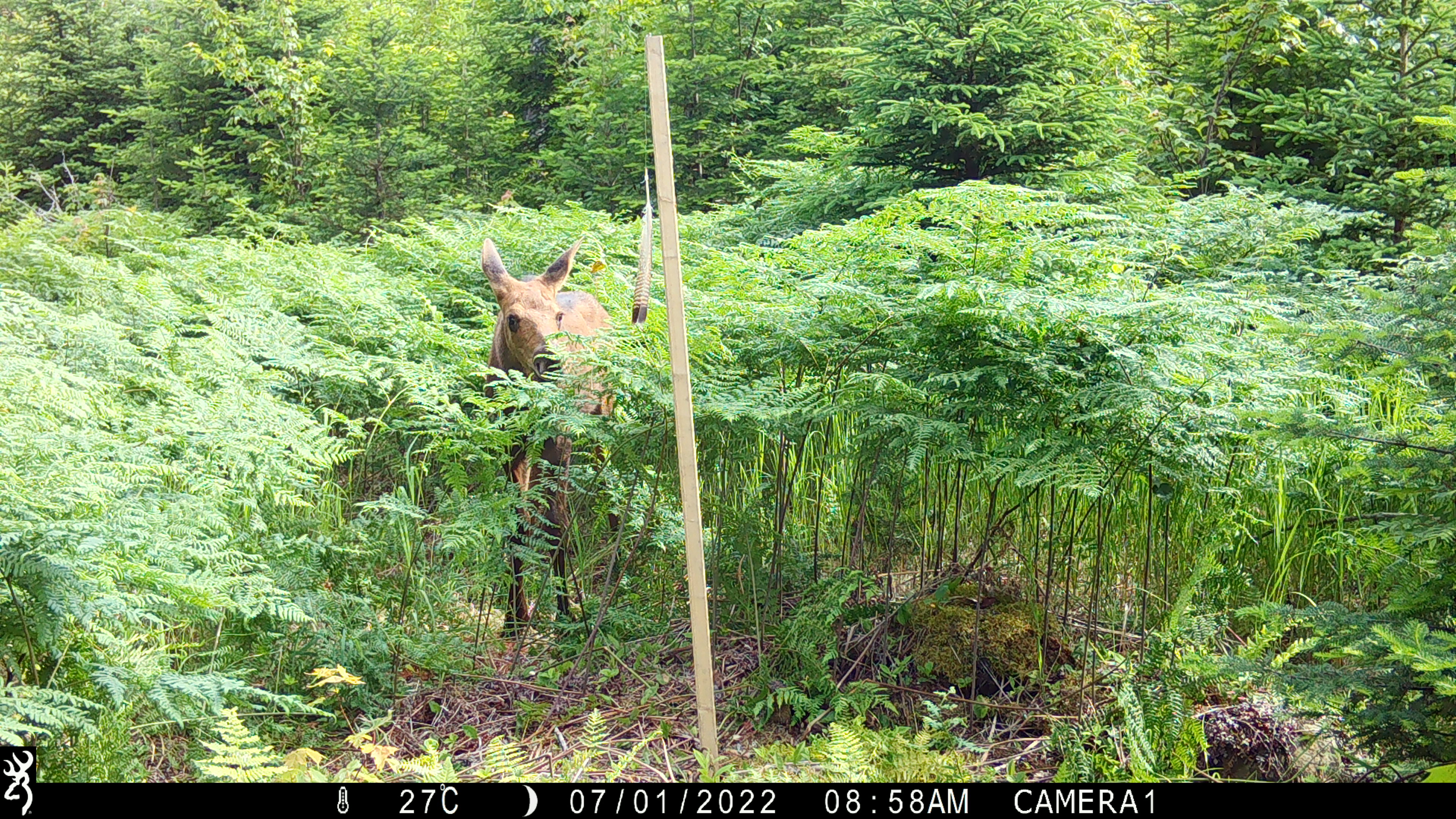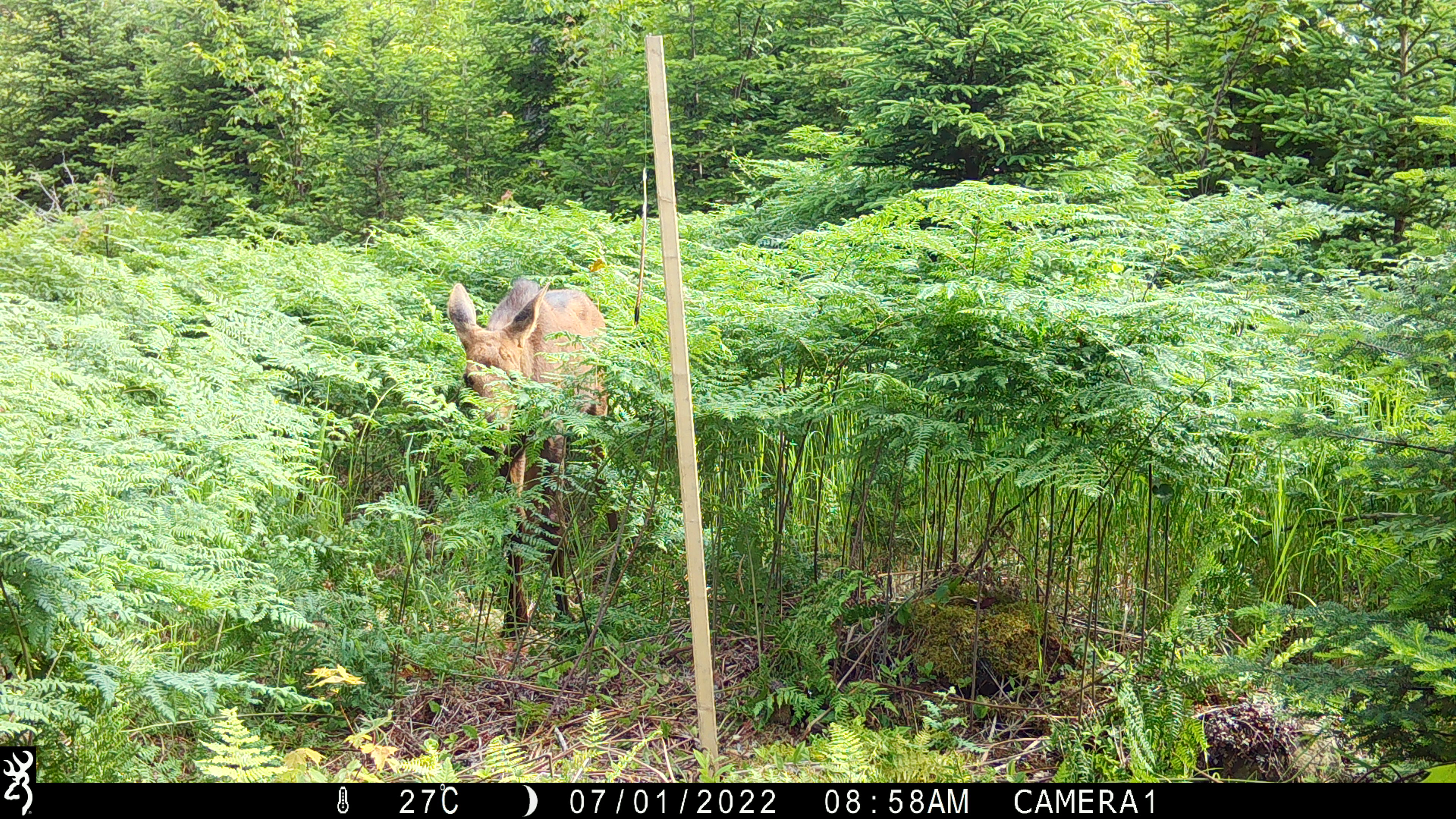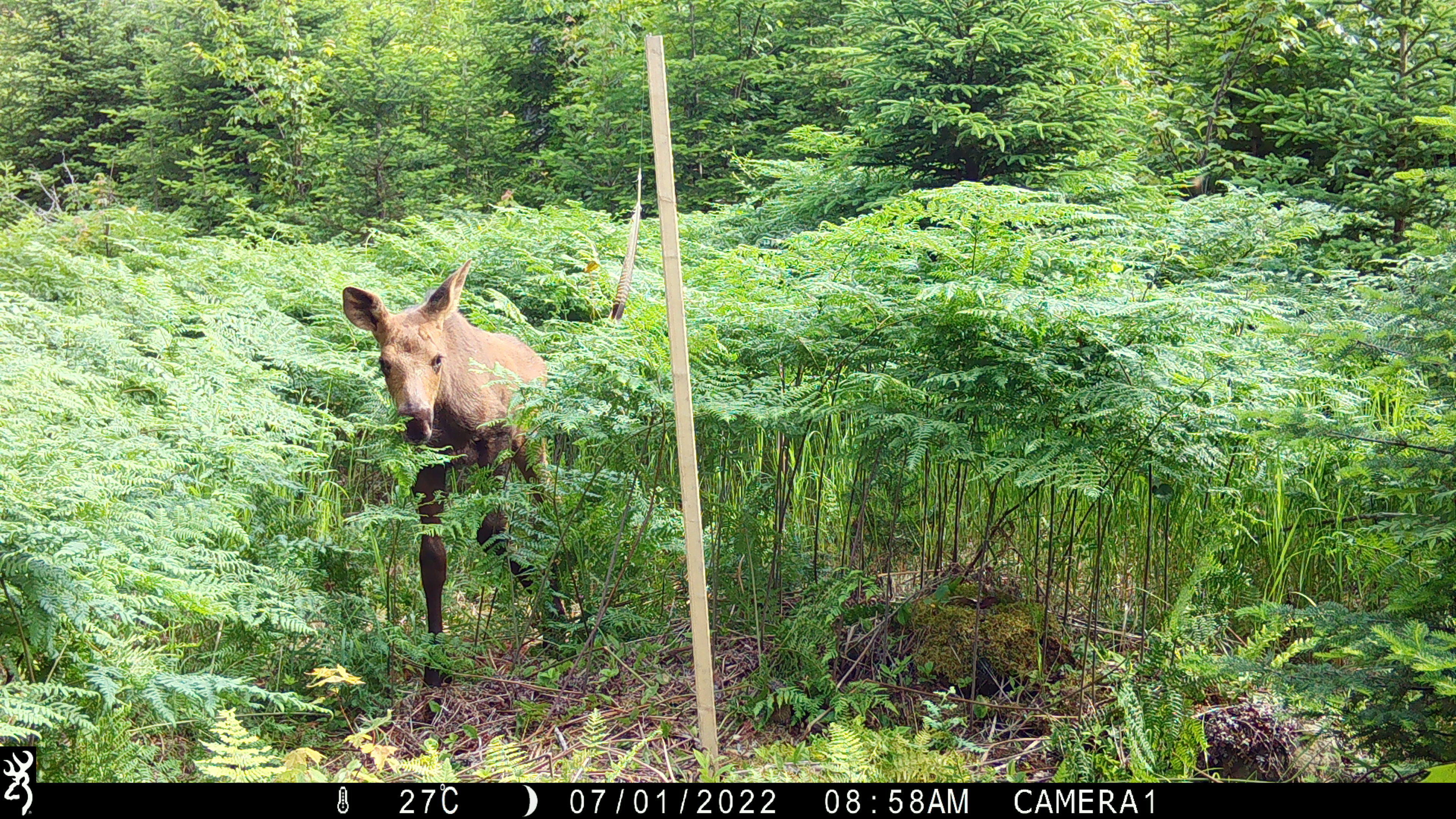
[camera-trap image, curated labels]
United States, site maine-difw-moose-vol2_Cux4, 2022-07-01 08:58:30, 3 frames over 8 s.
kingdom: Animalia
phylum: Chordata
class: Mammalia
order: Artiodactyla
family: Cervidae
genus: Alces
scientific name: Alces alces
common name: moose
Moose (Alces alces).